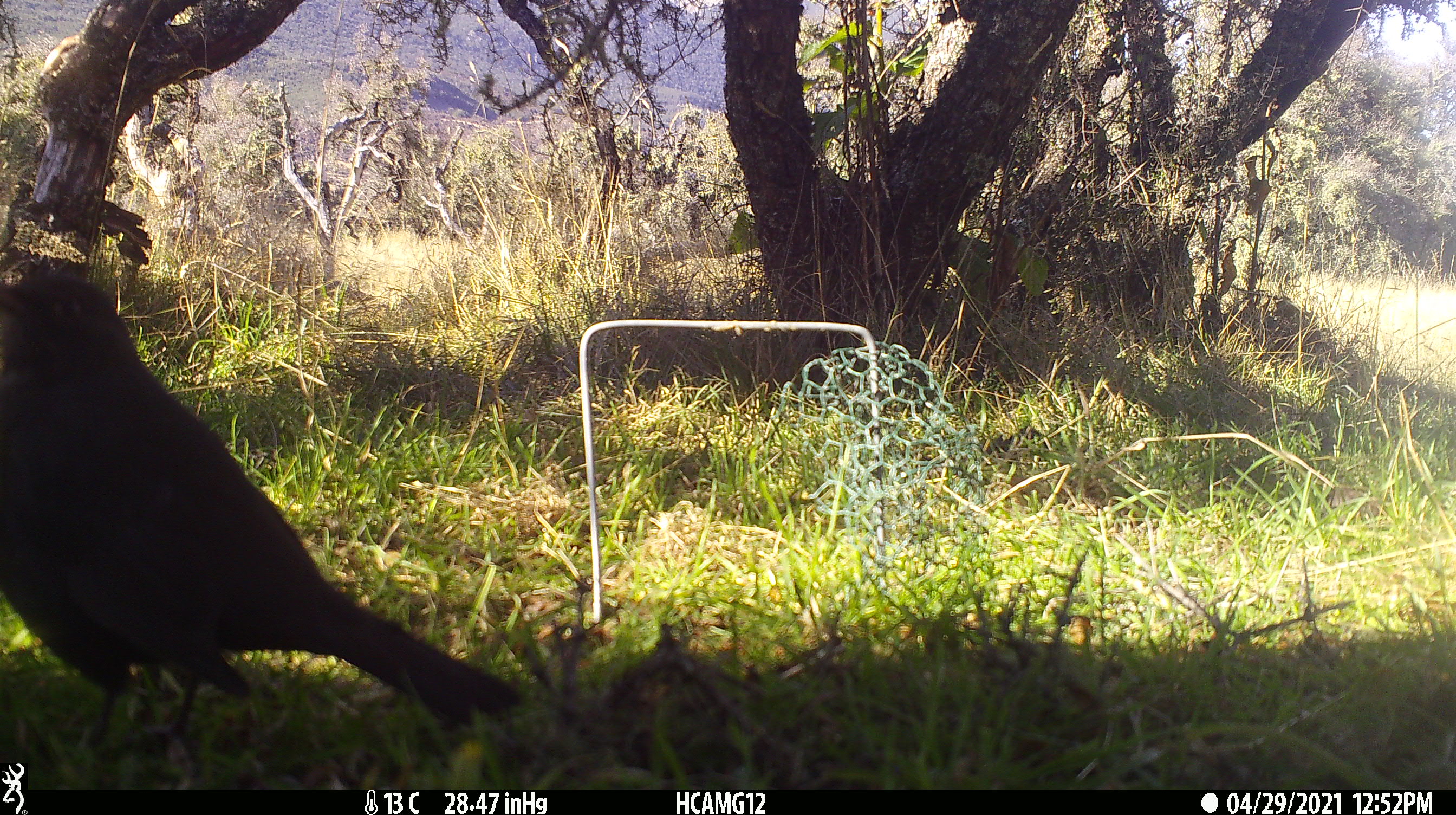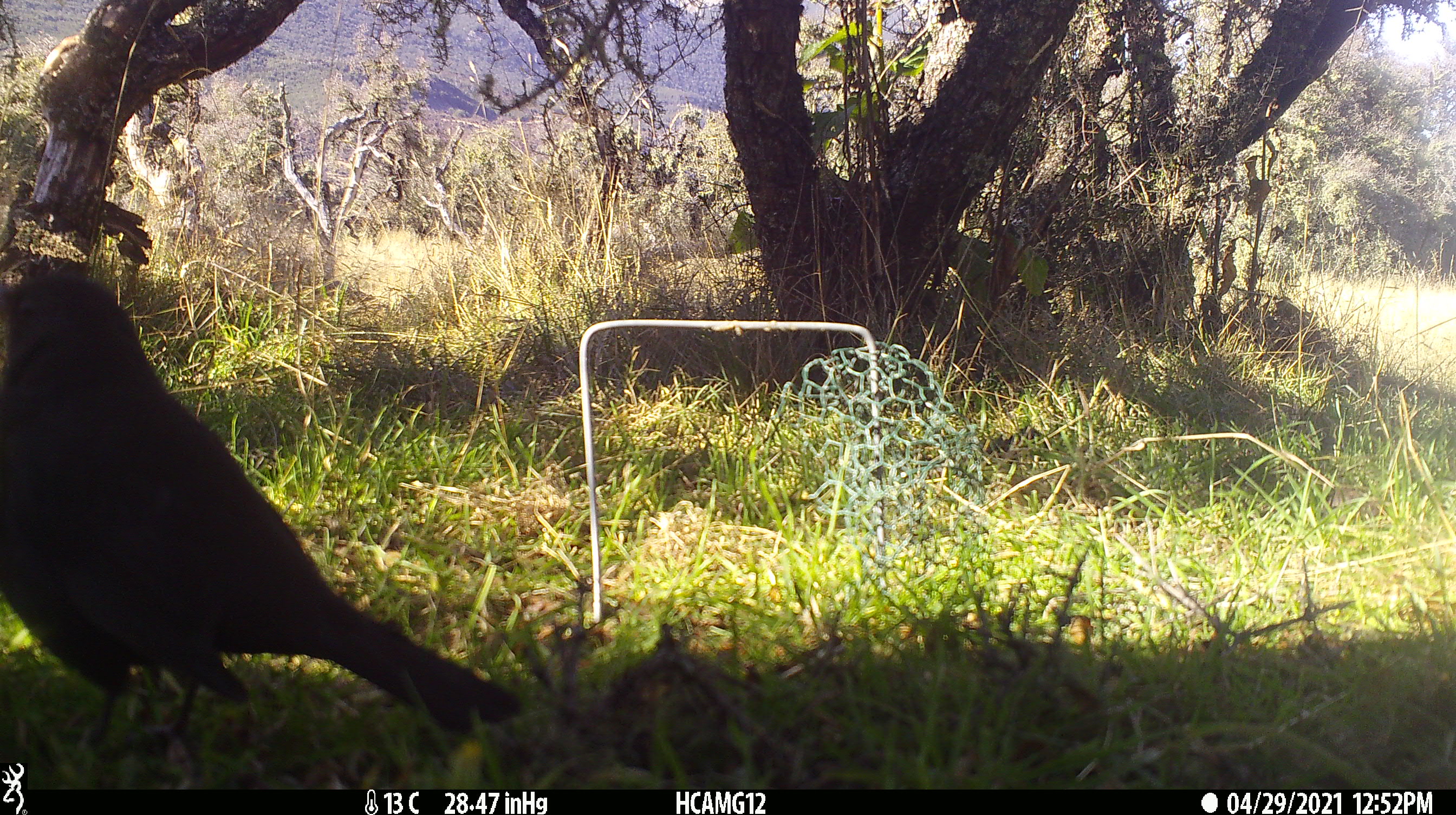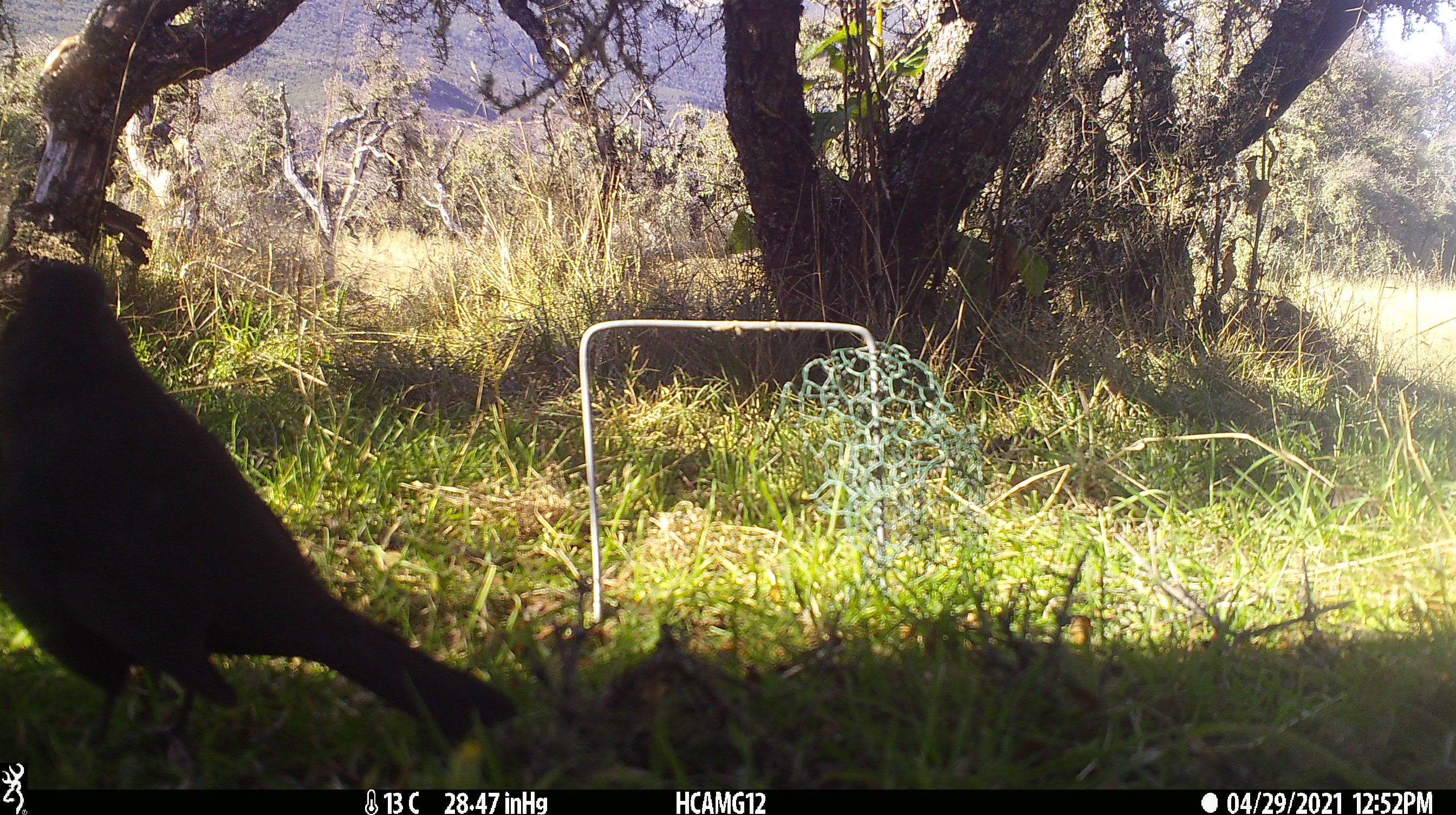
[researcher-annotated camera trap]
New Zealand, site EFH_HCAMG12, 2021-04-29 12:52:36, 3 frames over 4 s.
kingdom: Animalia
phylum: Chordata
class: Aves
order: Passeriformes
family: Turdidae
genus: Turdus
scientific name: Turdus merula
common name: eurasian blackbird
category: blackbird